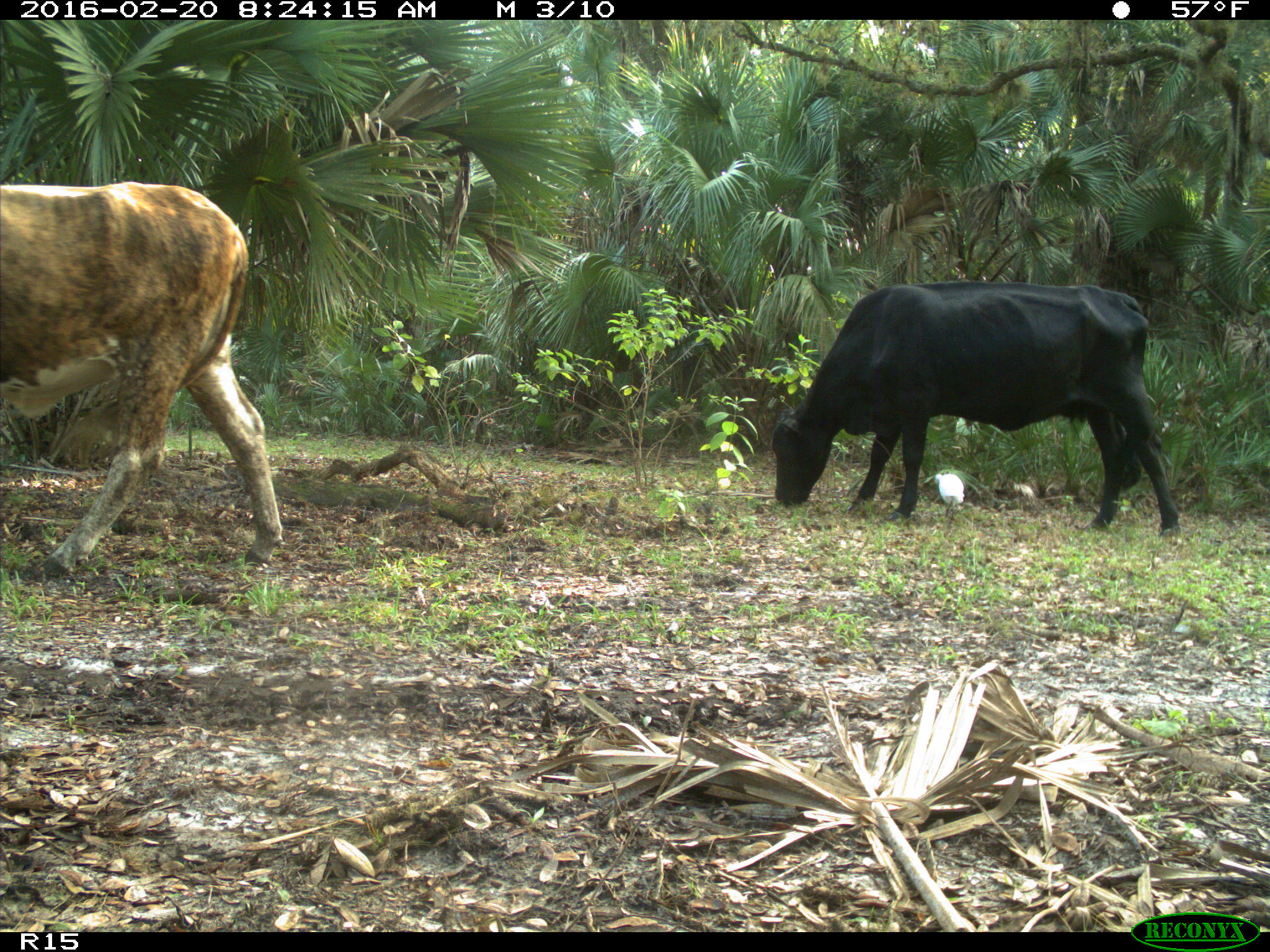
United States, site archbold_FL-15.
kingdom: Animalia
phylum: Chordata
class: Mammalia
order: Artiodactyla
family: Bovidae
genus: Bos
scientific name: Bos taurus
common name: domestic cow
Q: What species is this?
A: Bos taurus (domestic cow).